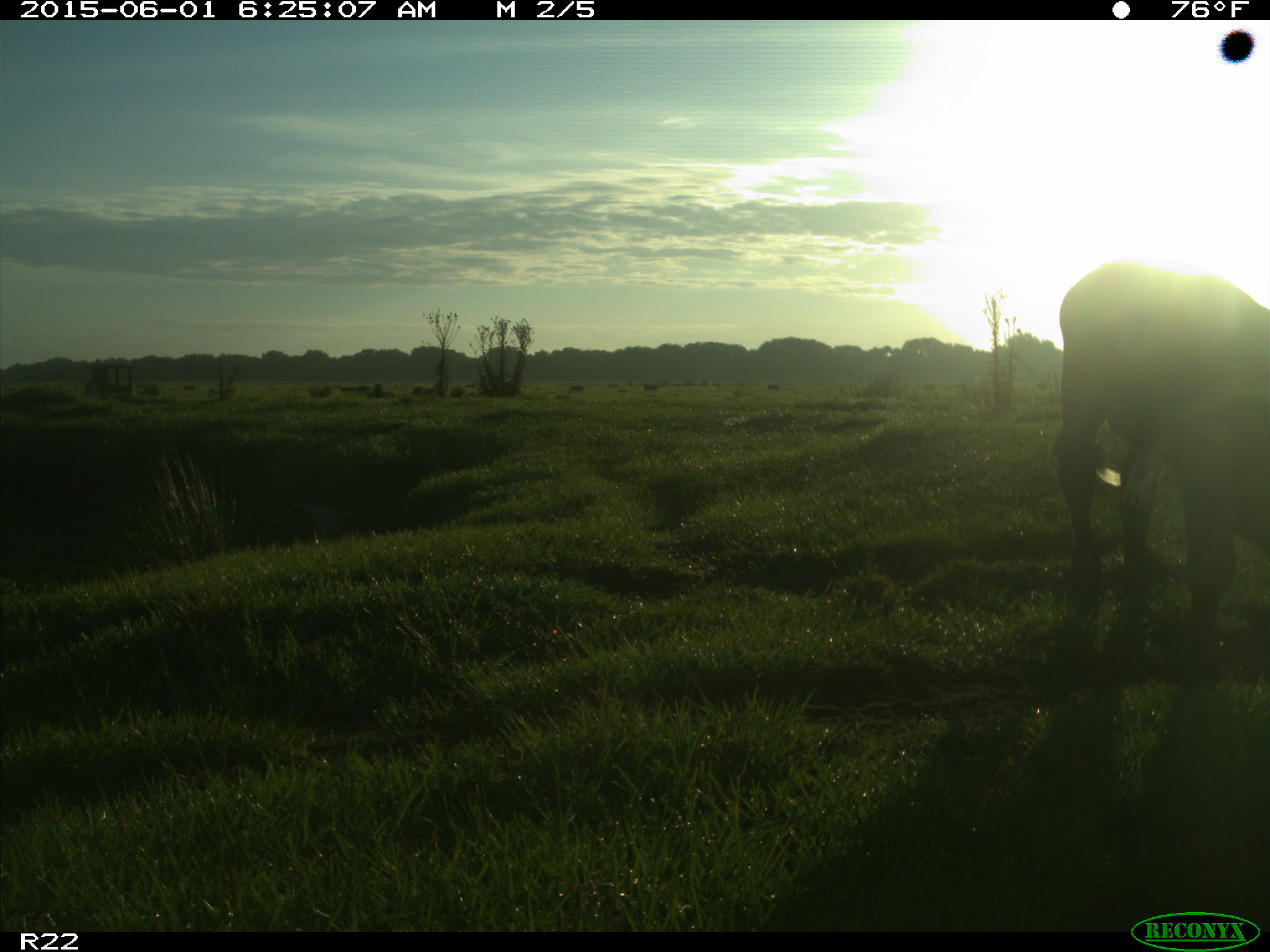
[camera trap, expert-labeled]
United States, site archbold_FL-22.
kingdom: Animalia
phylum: Chordata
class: Mammalia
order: Artiodactyla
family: Bovidae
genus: Bos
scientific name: Bos taurus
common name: domestic cow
Bos taurus (domestic cow).